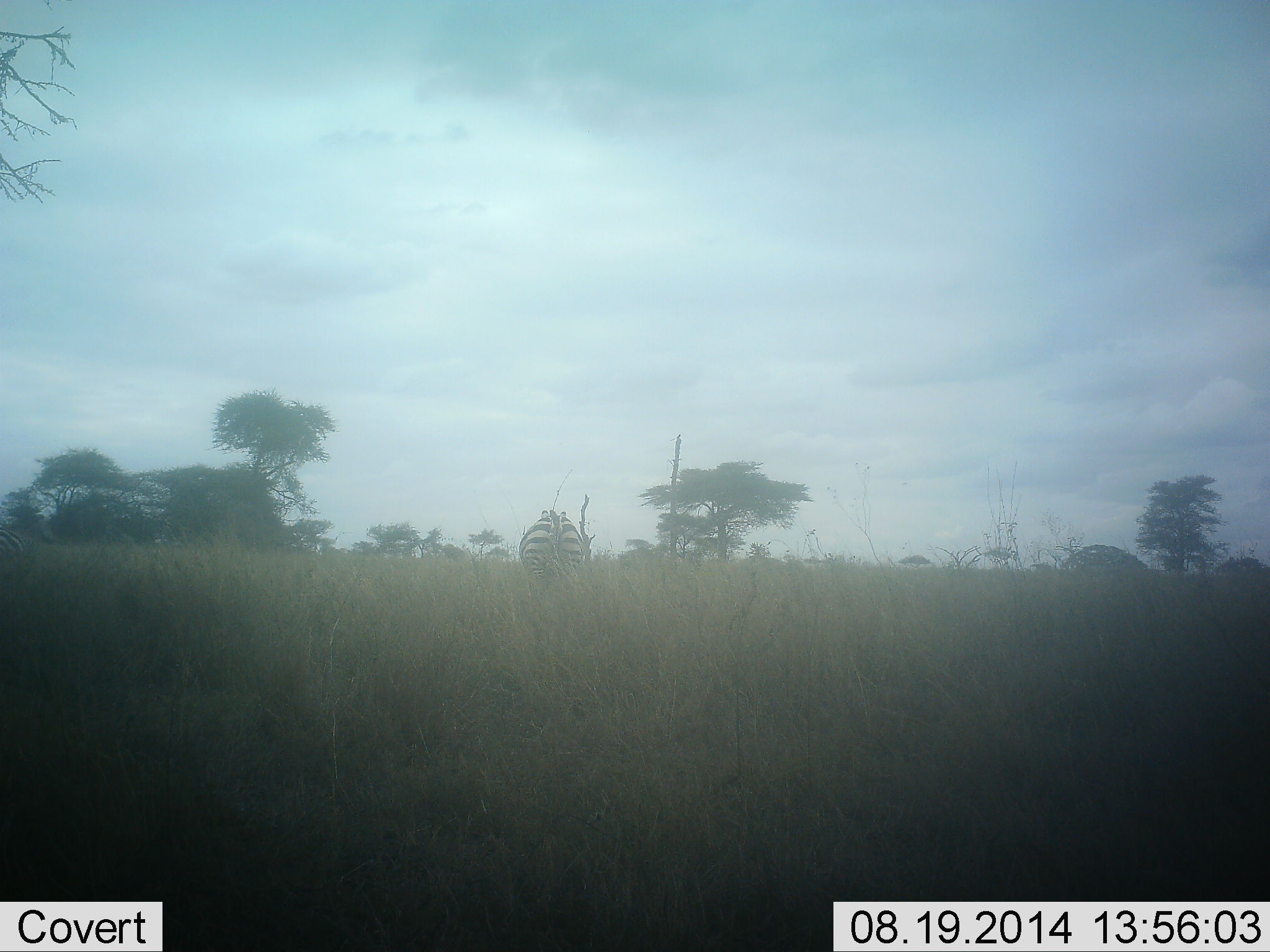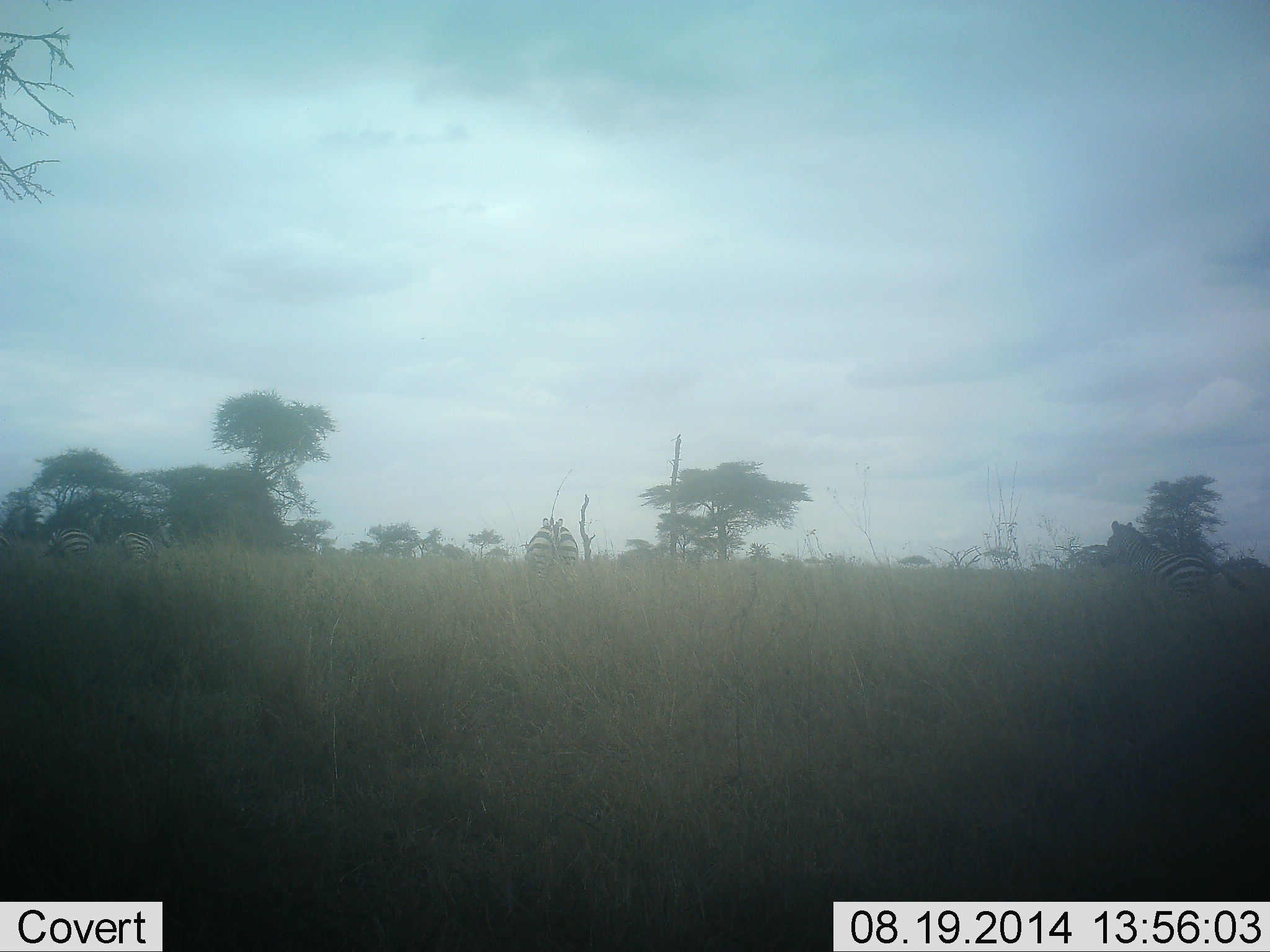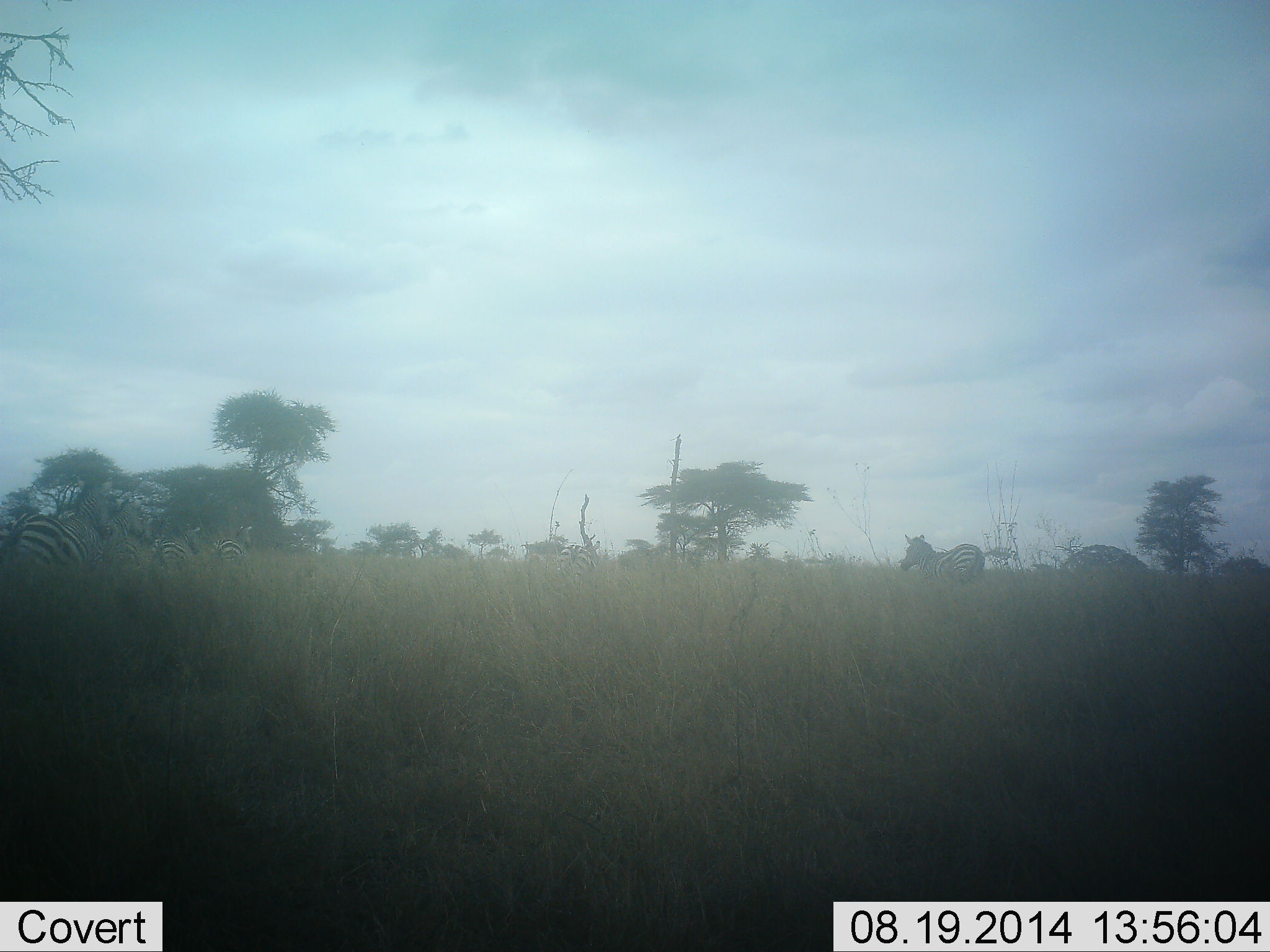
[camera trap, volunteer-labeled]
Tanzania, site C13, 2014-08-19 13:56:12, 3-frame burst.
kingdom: Animalia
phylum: Chordata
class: Mammalia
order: Perissodactyla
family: Equidae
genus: Equus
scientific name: Equus quagga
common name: plains zebra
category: zebra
Zebra (plains zebra) (Equus quagga), count 6. Behavior (volunteer vote fractions): standing 20%, resting 0%, moving 100%, interacting 0%. Young present (vote fraction): 0%. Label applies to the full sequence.